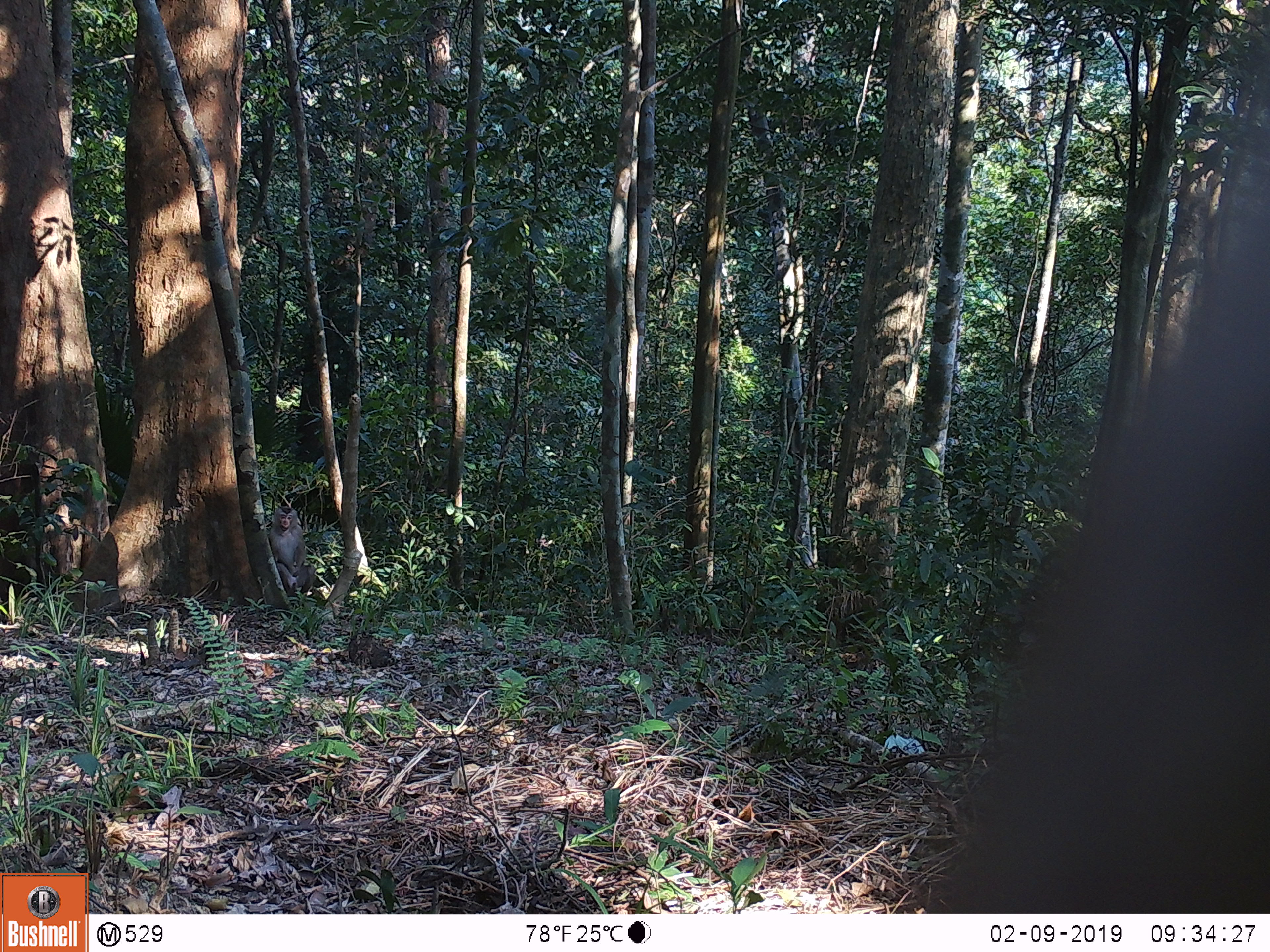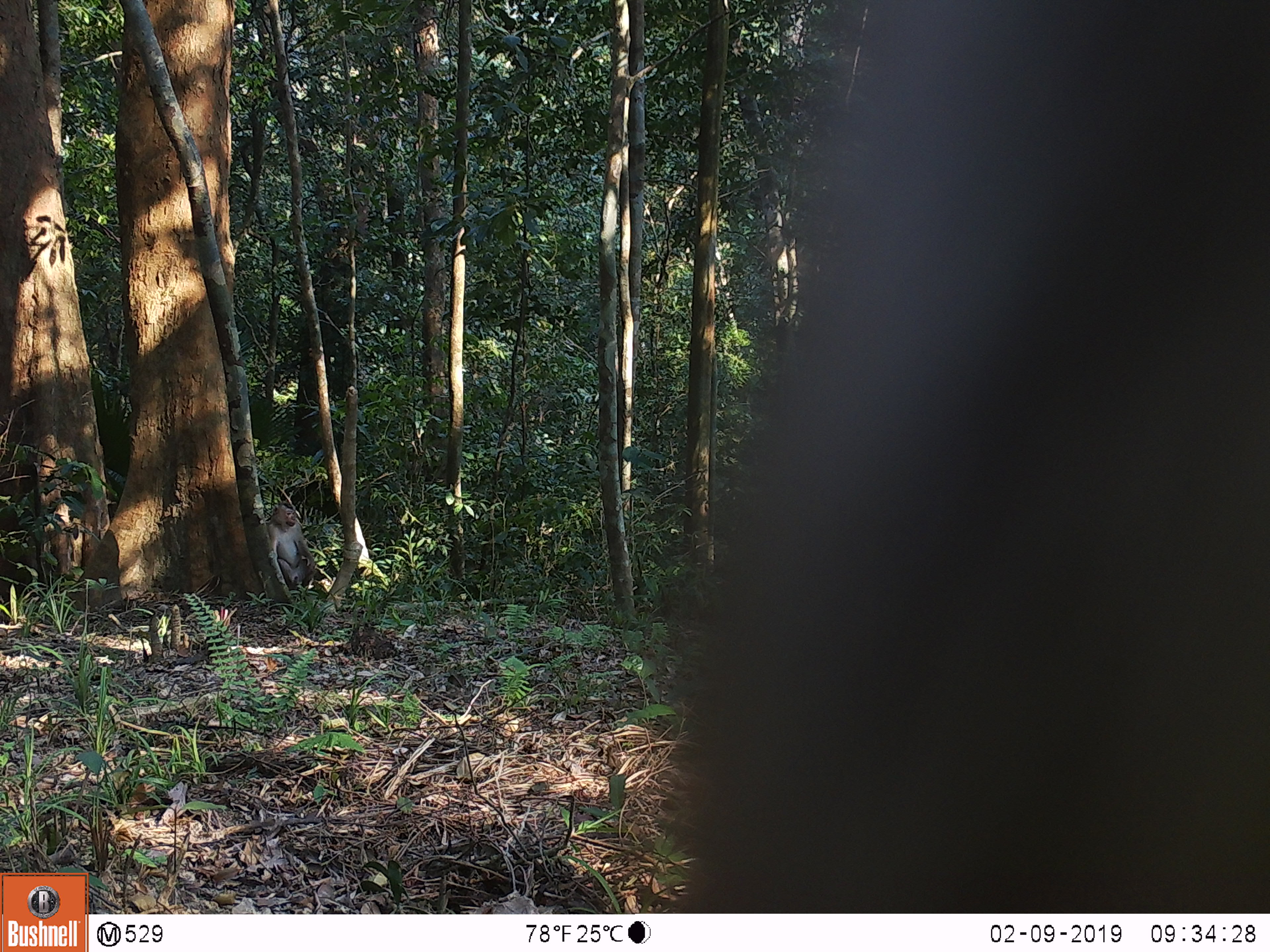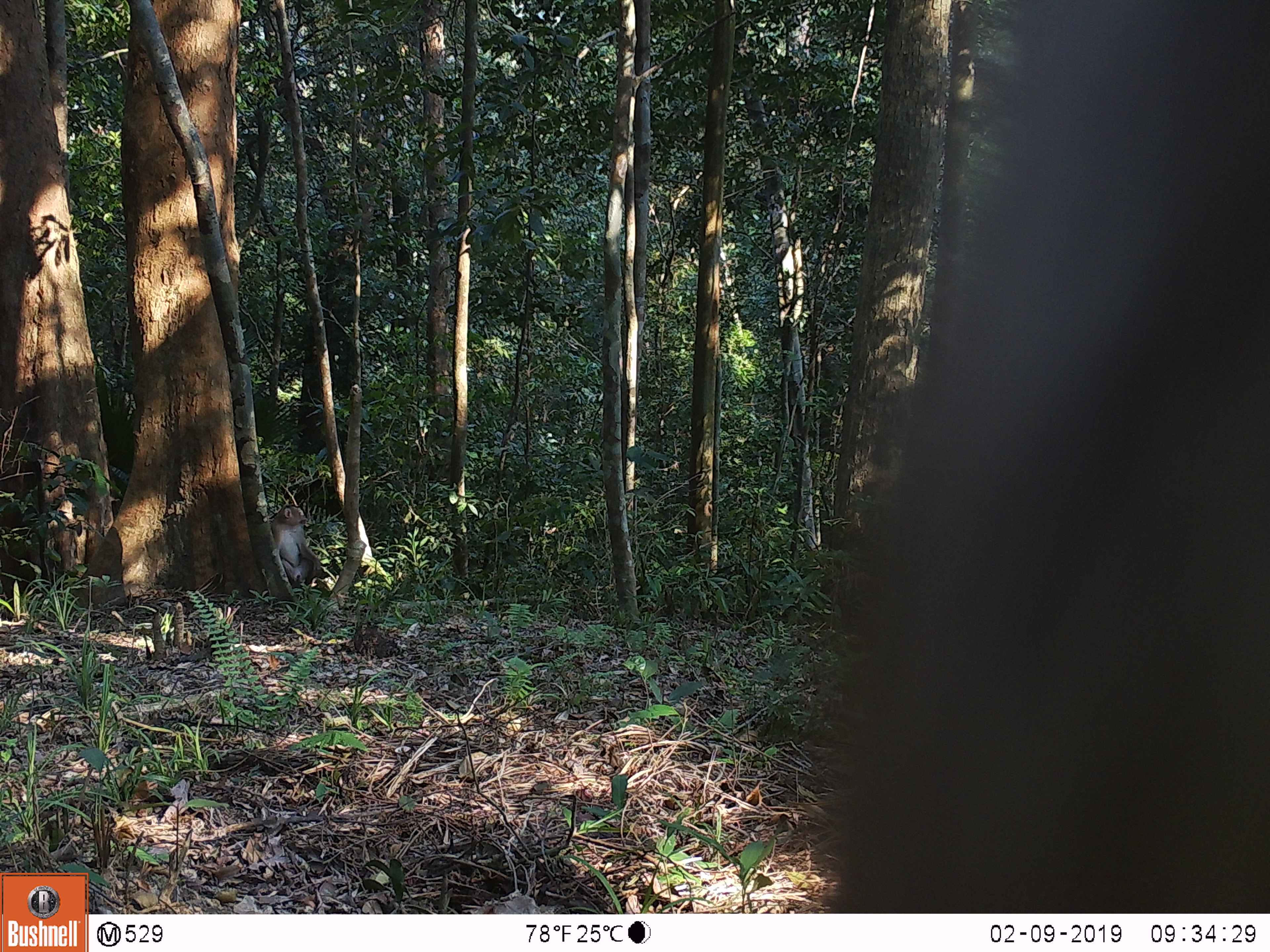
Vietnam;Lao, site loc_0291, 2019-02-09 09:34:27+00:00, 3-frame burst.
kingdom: Animalia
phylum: Chordata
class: Mammalia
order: Primates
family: Cercopithecidae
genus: Macaca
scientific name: Macaca nemestrina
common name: pig-tailed macaque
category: pig tailed macaque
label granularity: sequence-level